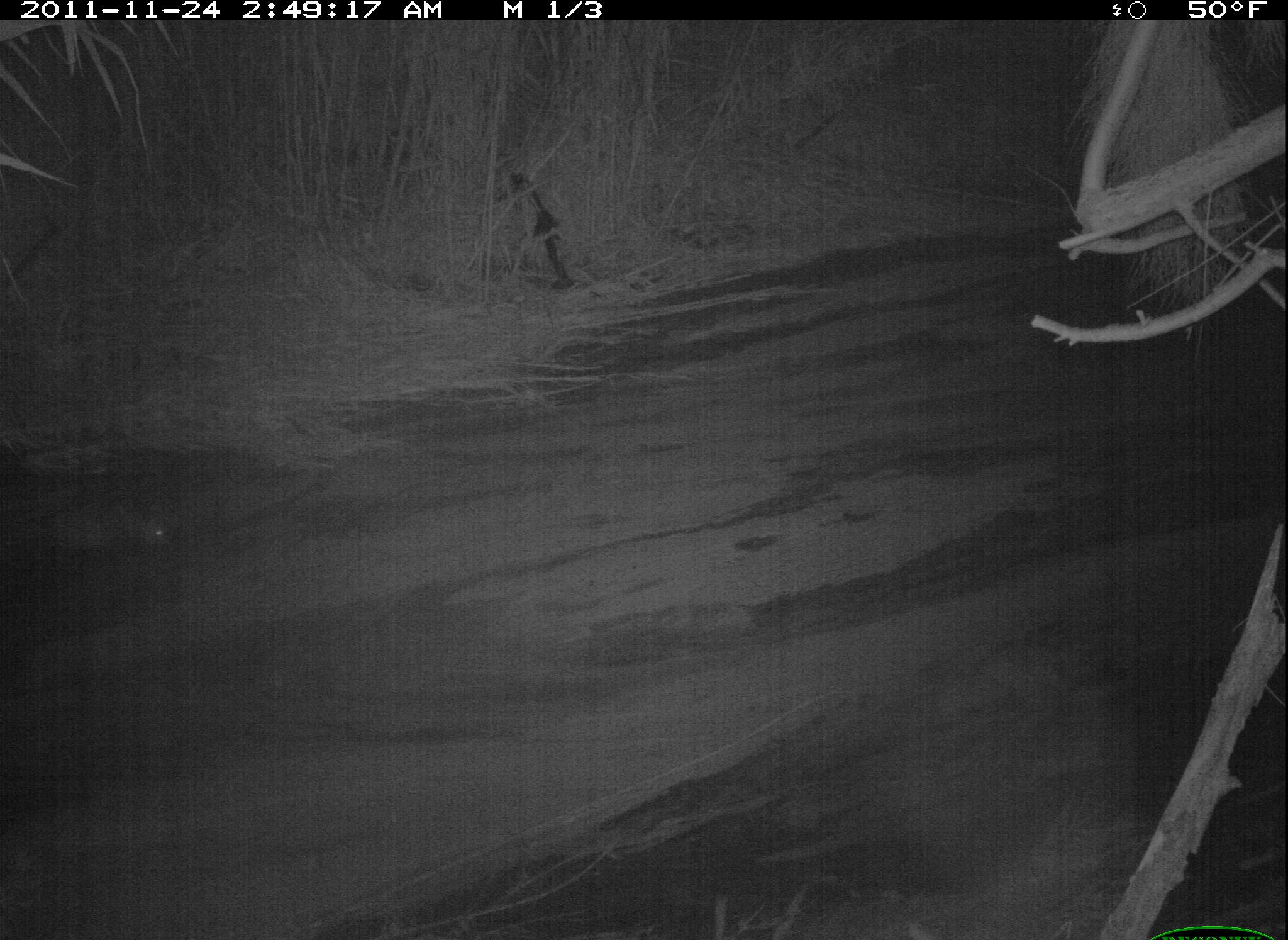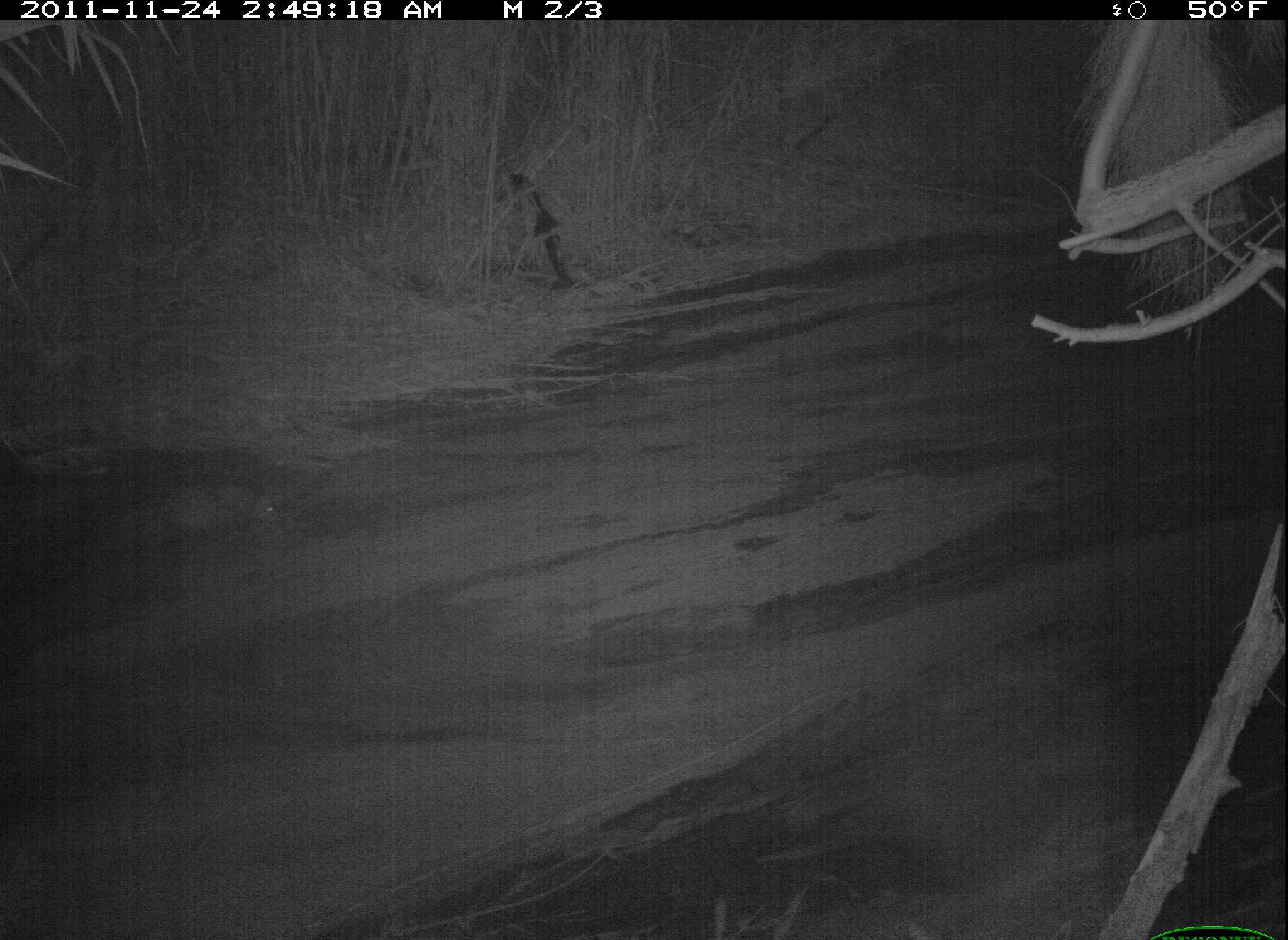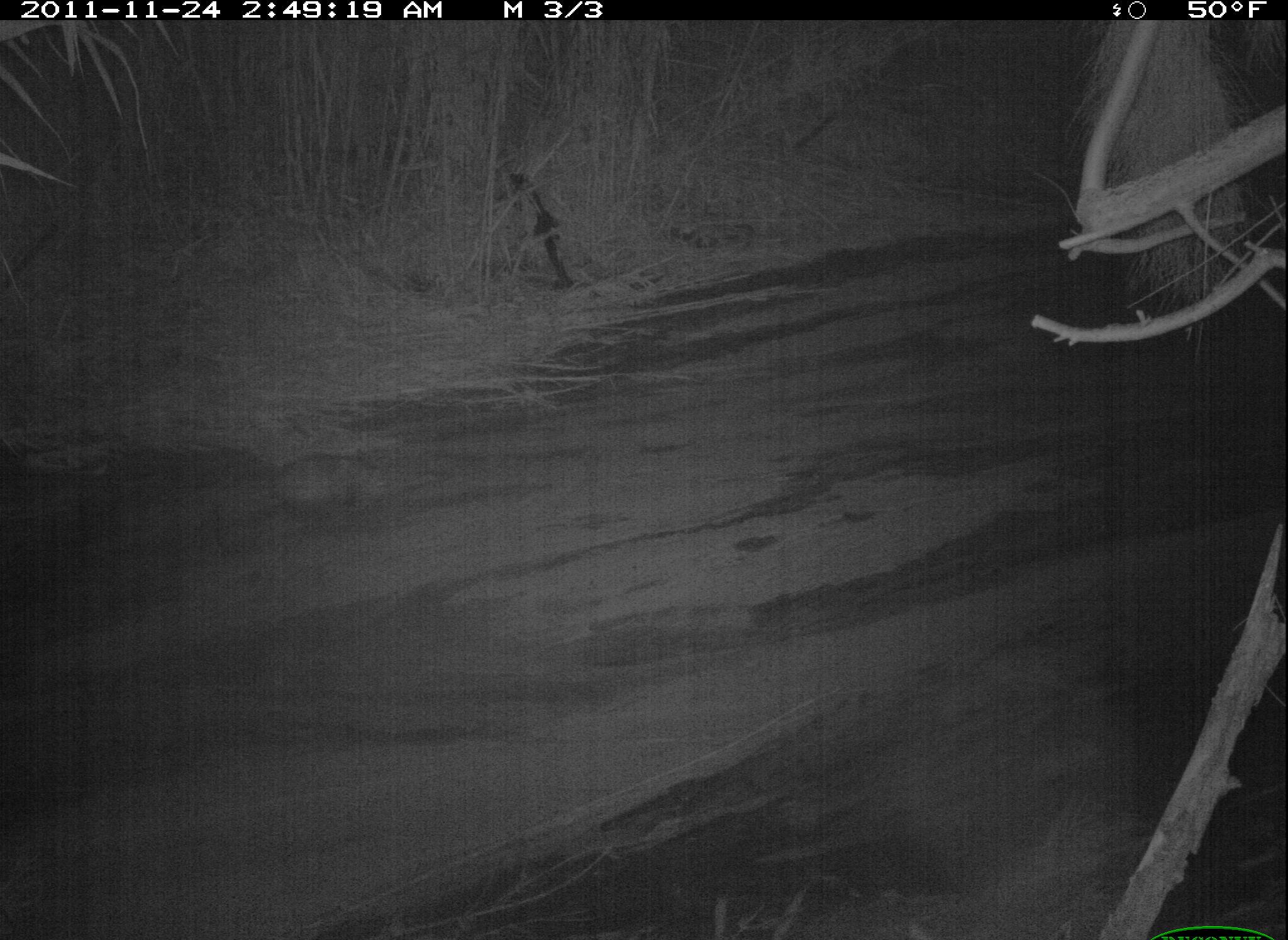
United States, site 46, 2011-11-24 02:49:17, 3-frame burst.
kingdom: Animalia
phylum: Chordata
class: Mammalia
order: Didelphimorphia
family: Didelphidae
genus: Didelphis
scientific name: Didelphis virginiana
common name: virginia opossum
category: opossum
Opossum (virginia opossum) (Didelphis virginiana).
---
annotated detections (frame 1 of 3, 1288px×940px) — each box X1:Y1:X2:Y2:
opossum: 8:482:187:586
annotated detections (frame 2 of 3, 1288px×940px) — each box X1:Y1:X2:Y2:
opossum: 98:465:295:564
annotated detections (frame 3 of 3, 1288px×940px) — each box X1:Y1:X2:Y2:
opossum: 225:443:422:536